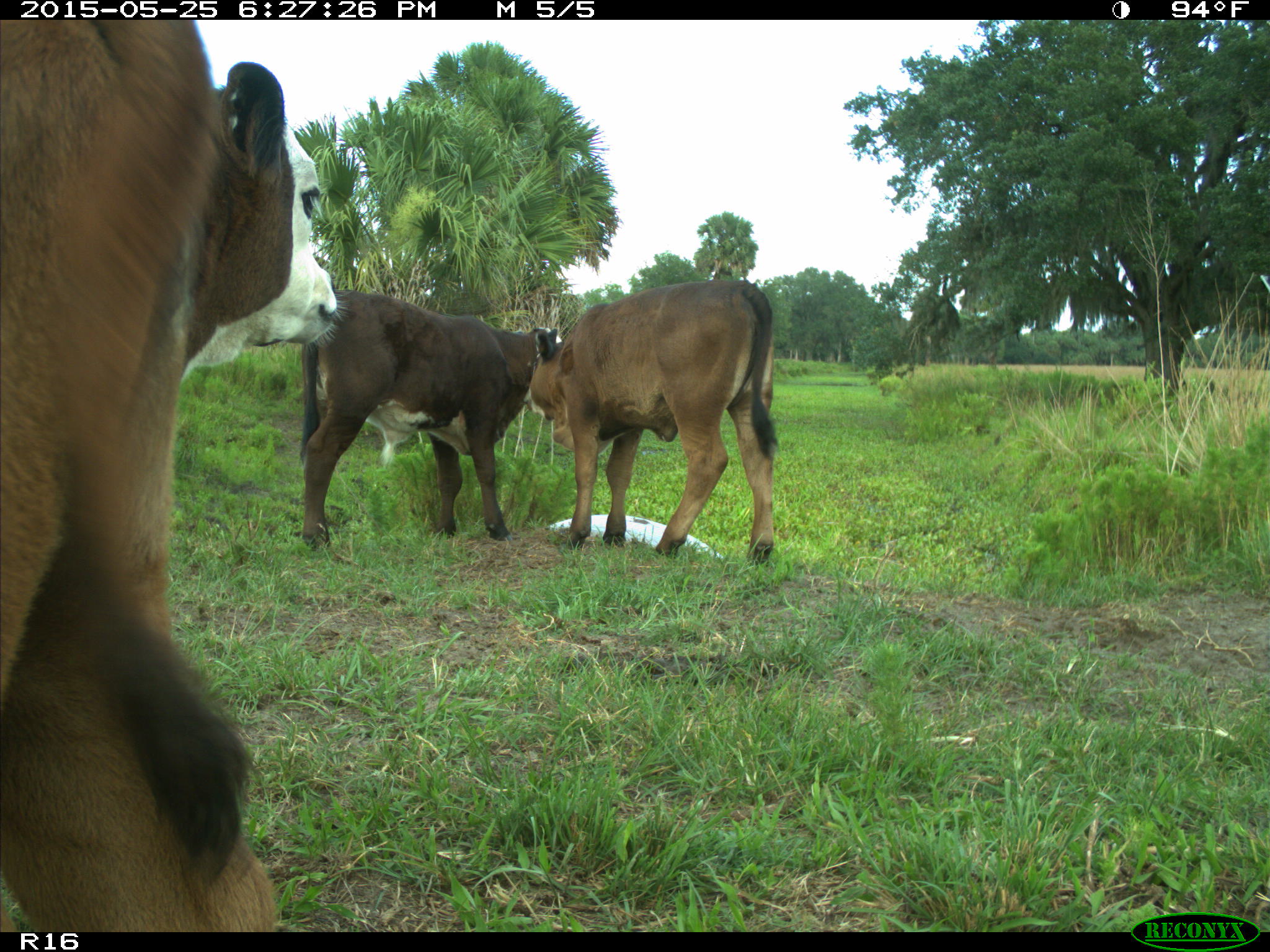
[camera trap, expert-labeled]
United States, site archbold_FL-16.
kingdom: Animalia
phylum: Chordata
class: Mammalia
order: Artiodactyla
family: Bovidae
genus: Bos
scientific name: Bos taurus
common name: domestic cow